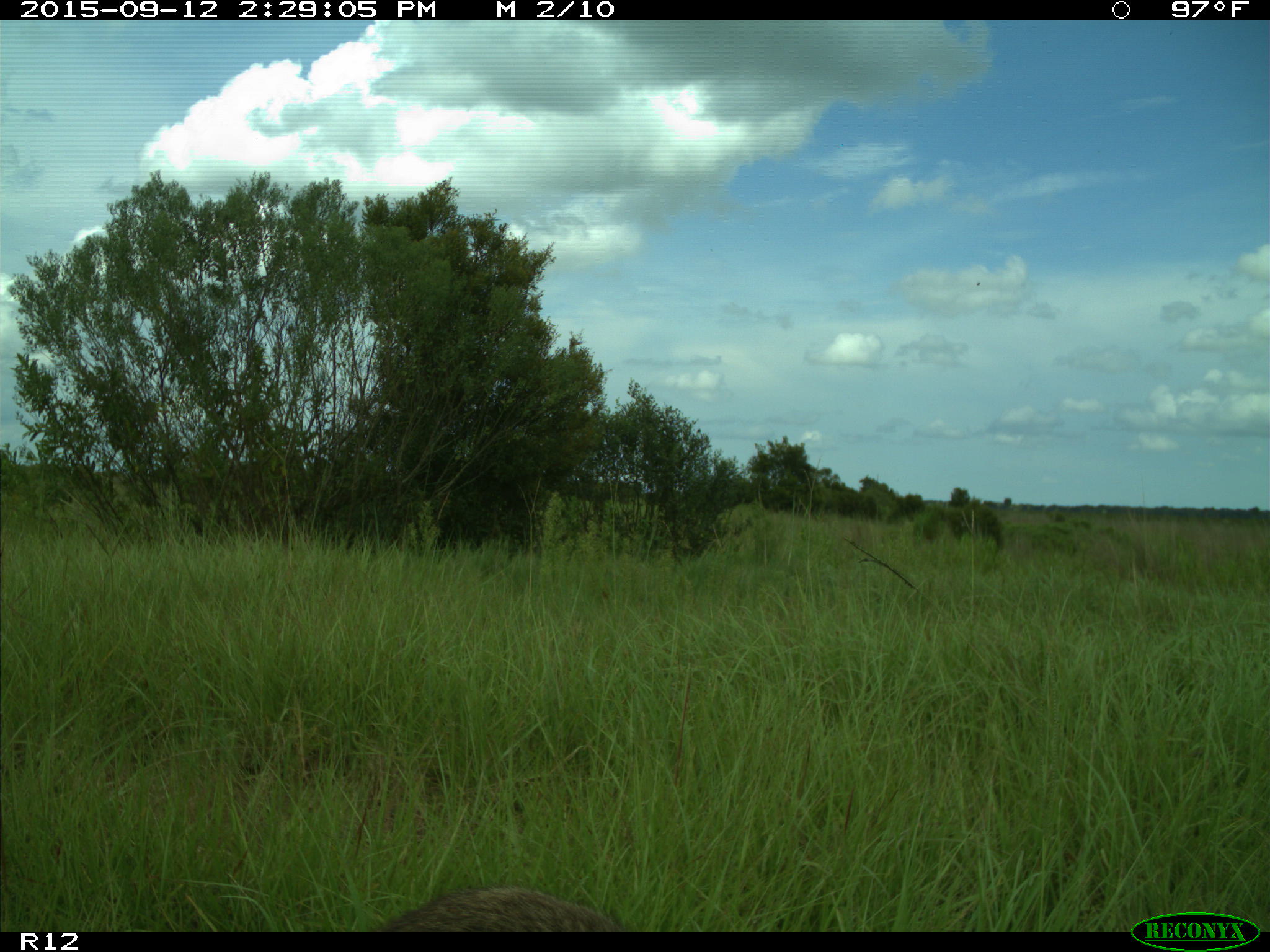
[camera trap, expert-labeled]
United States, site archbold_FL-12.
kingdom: Animalia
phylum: Chordata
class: Mammalia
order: Carnivora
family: Procyonidae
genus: Procyon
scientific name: Procyon lotor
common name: common raccoon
Procyon lotor (common raccoon).